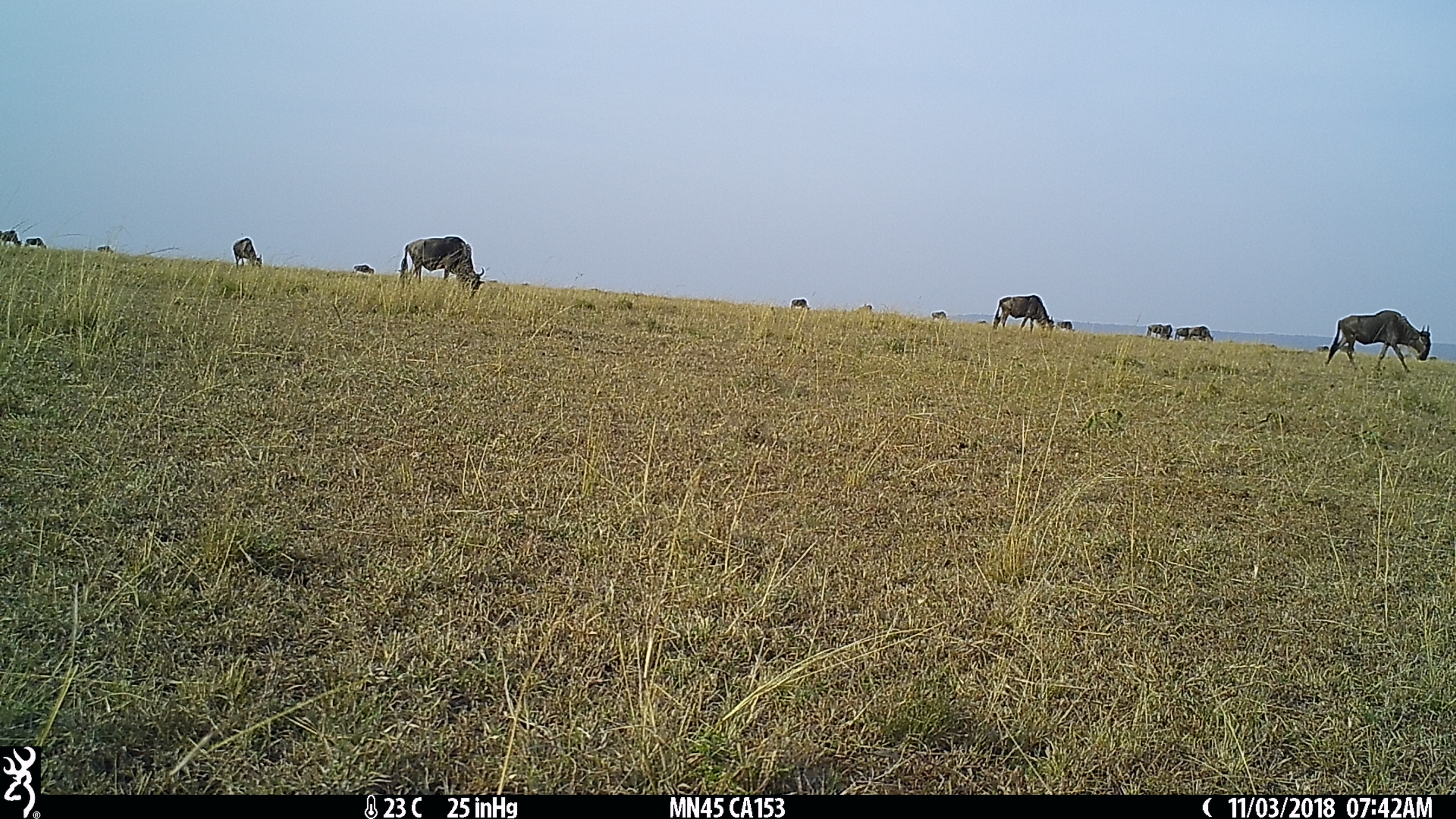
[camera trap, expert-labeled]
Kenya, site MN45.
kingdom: Animalia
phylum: Chordata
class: Mammalia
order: Artiodactyla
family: Bovidae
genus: Connochaetes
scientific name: Connochaetes taurinus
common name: blue wildebeest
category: wildebeest